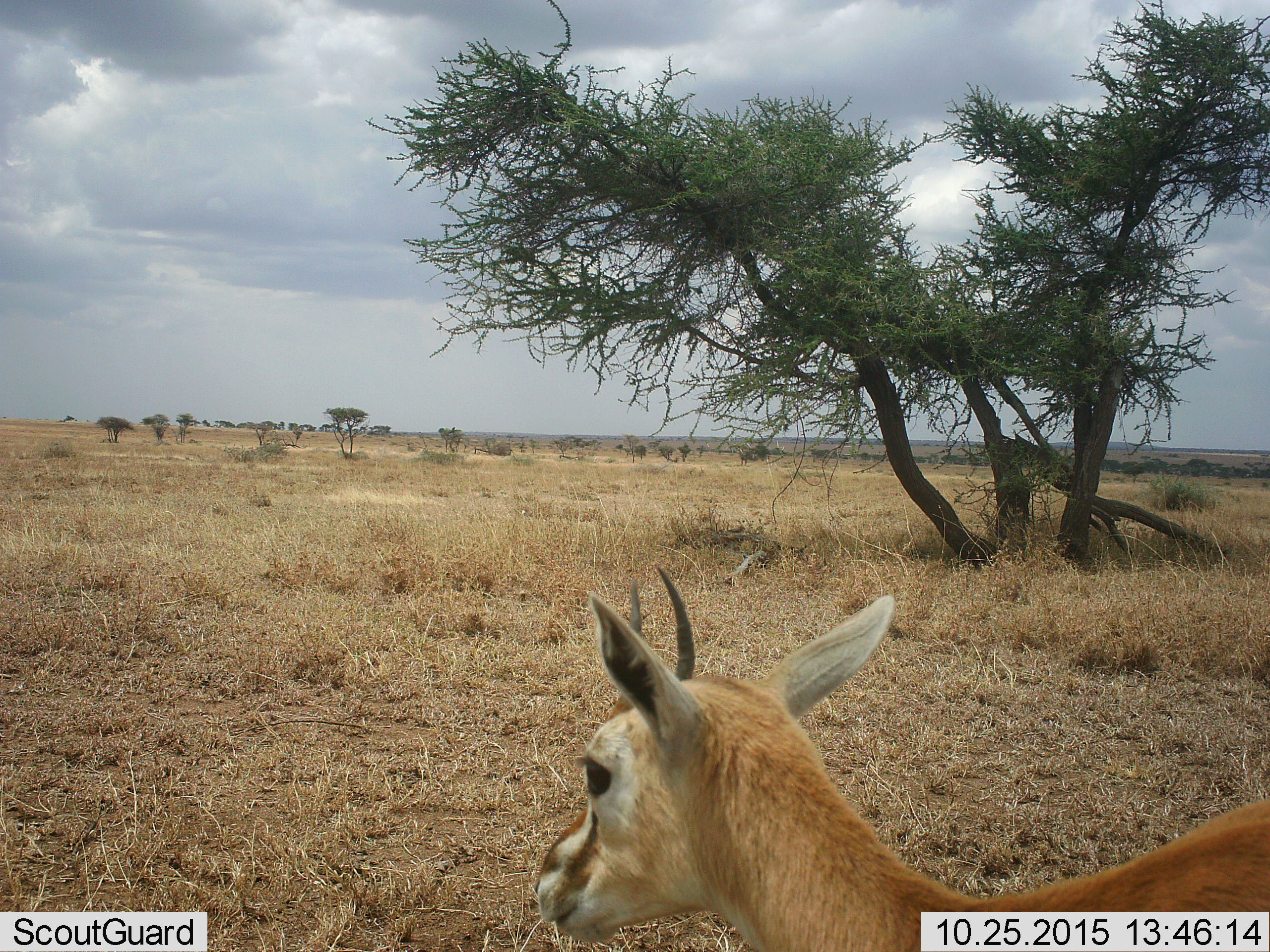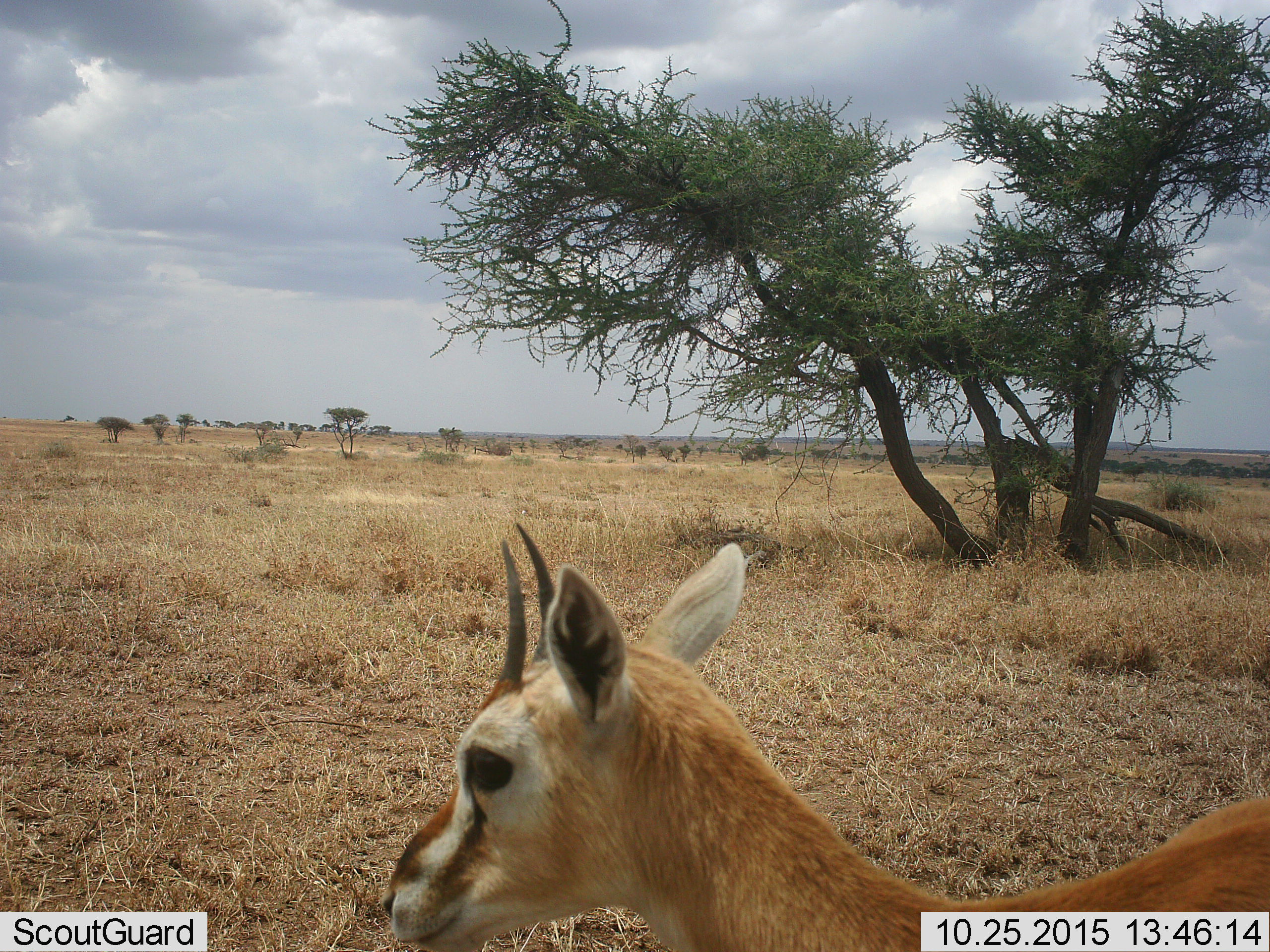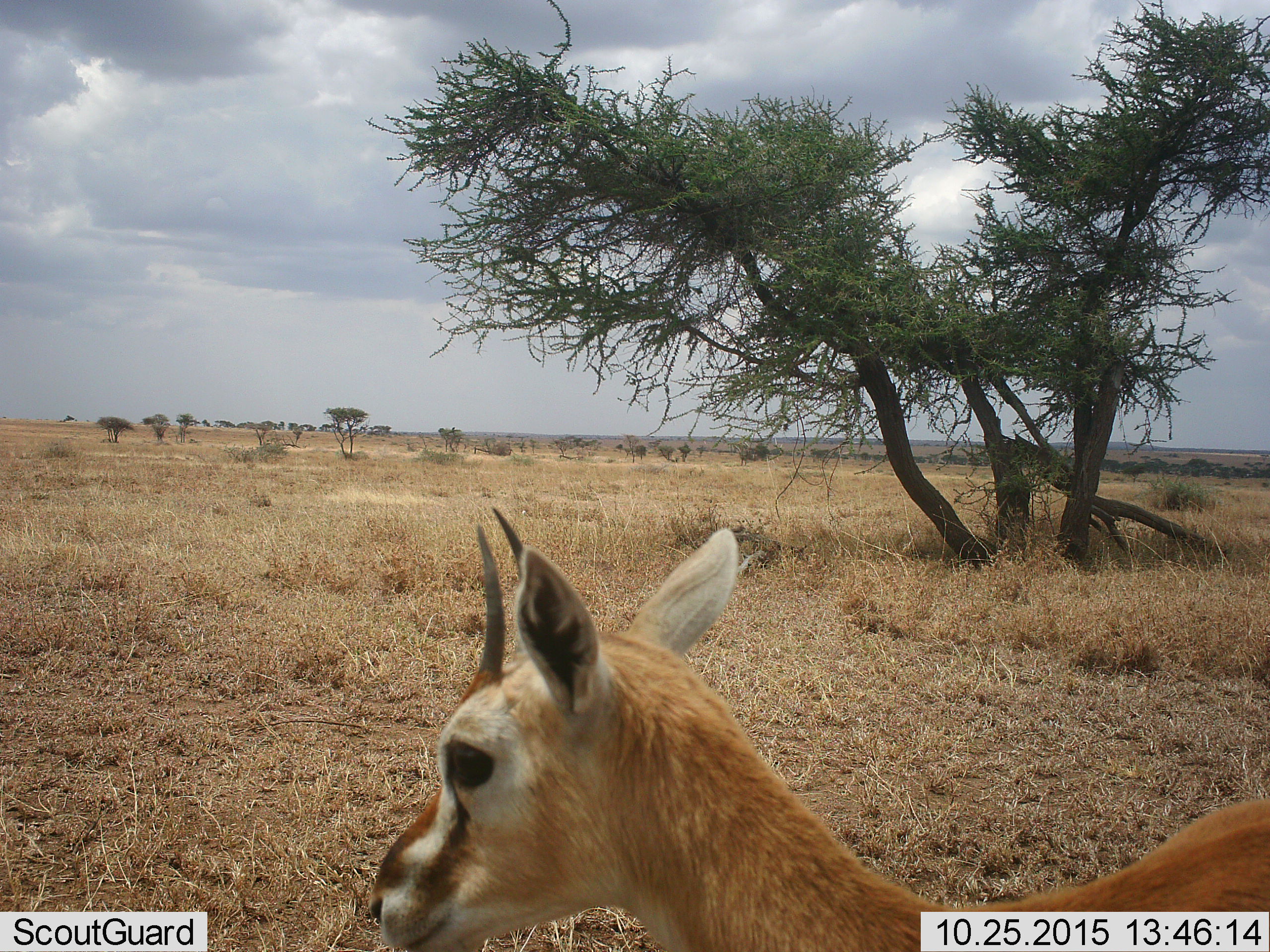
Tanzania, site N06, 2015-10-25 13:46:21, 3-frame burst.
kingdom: Animalia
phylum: Chordata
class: Mammalia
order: Artiodactyla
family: Bovidae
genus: Eudorcas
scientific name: Eudorcas thomsonii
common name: thomson's gazelle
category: gazellethomsons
Gazellethomsons (thomson's gazelle) (Eudorcas thomsonii), count 1. Behavior (volunteer vote fractions): standing 86%, resting 0%, moving 14%, interacting 0%. Young present (vote fraction): 14%. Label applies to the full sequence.